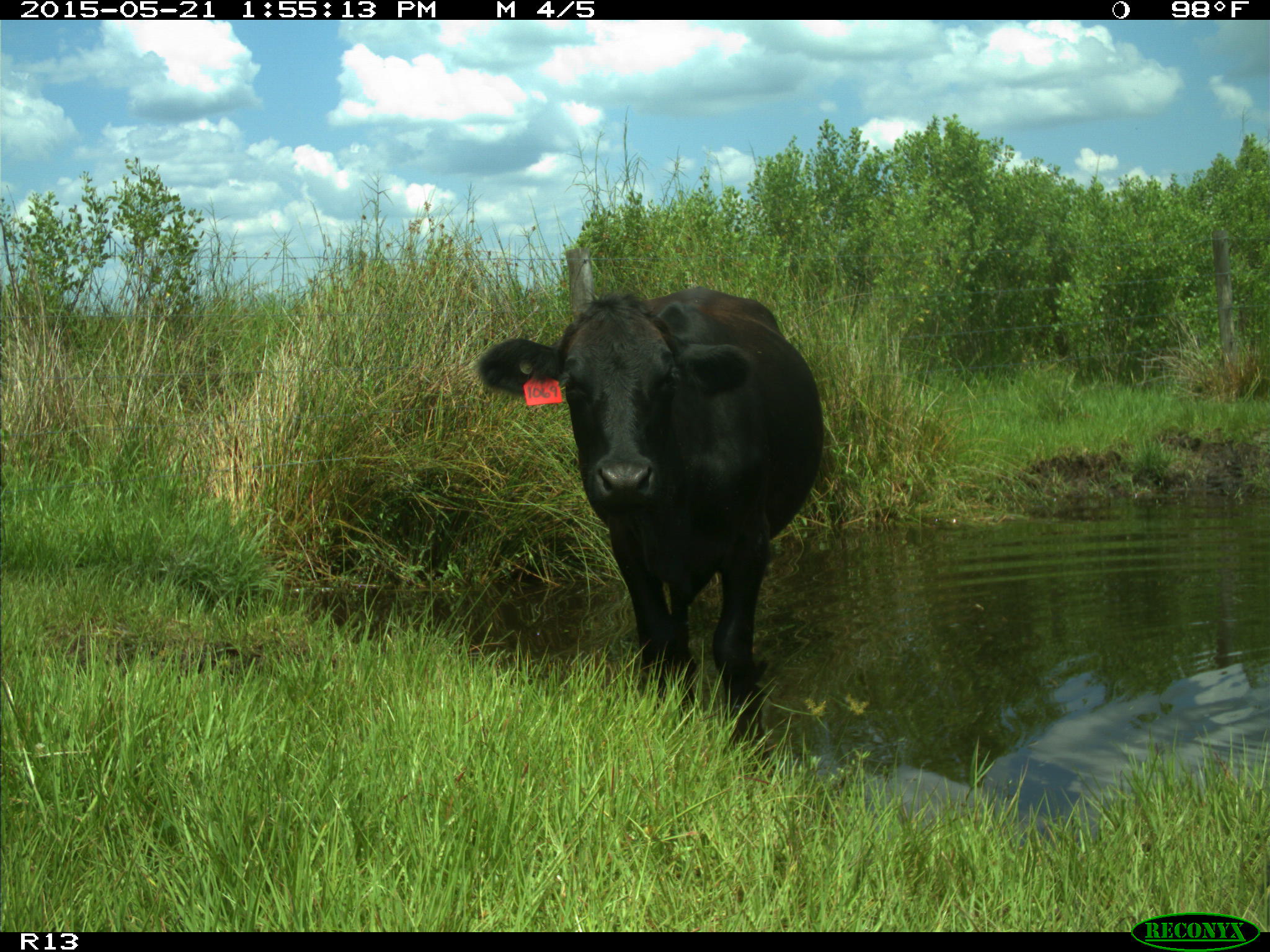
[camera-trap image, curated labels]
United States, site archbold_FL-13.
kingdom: Animalia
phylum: Chordata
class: Mammalia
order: Artiodactyla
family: Bovidae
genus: Bos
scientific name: Bos taurus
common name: domestic cow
Bos taurus (domestic cow).